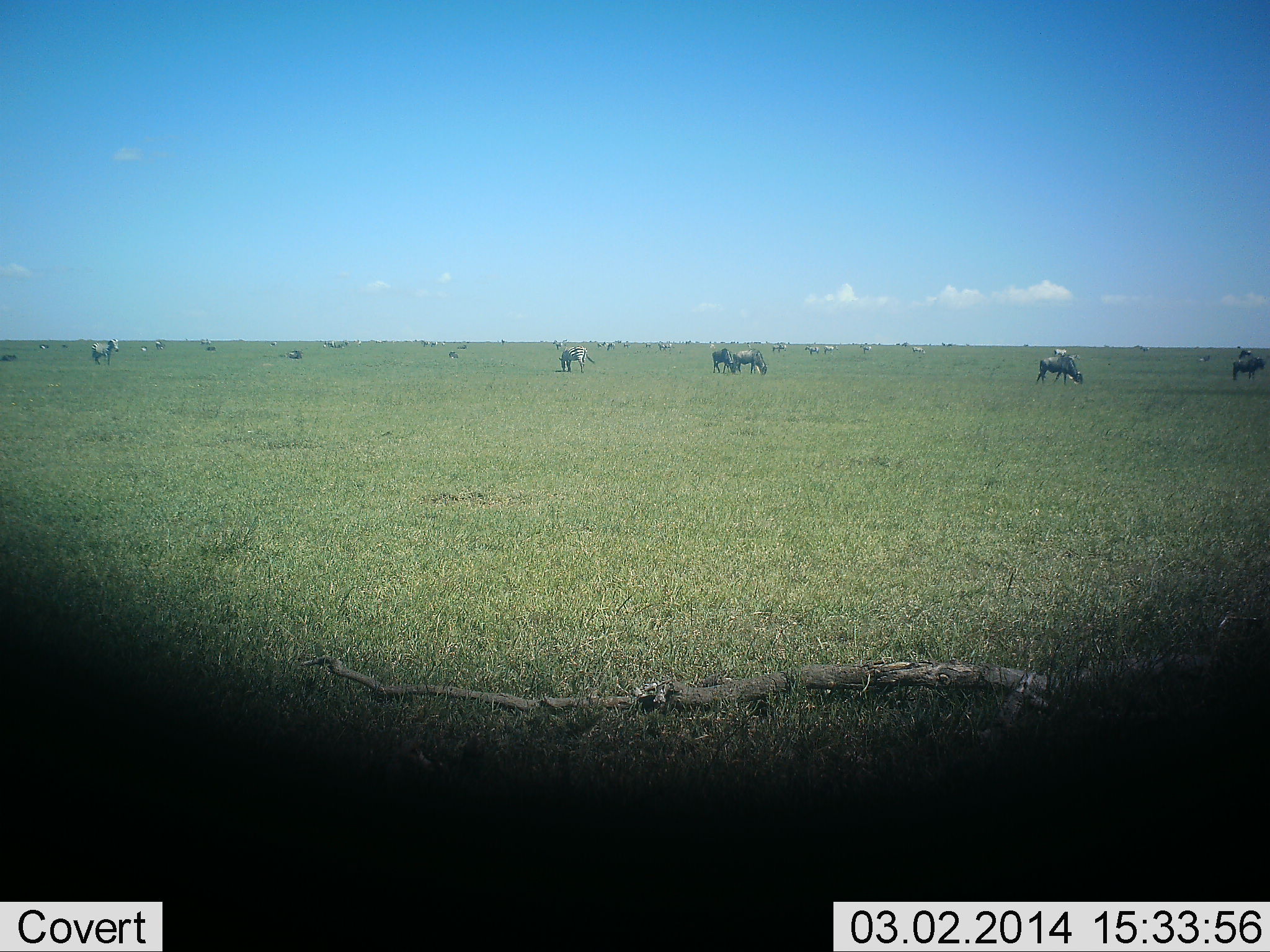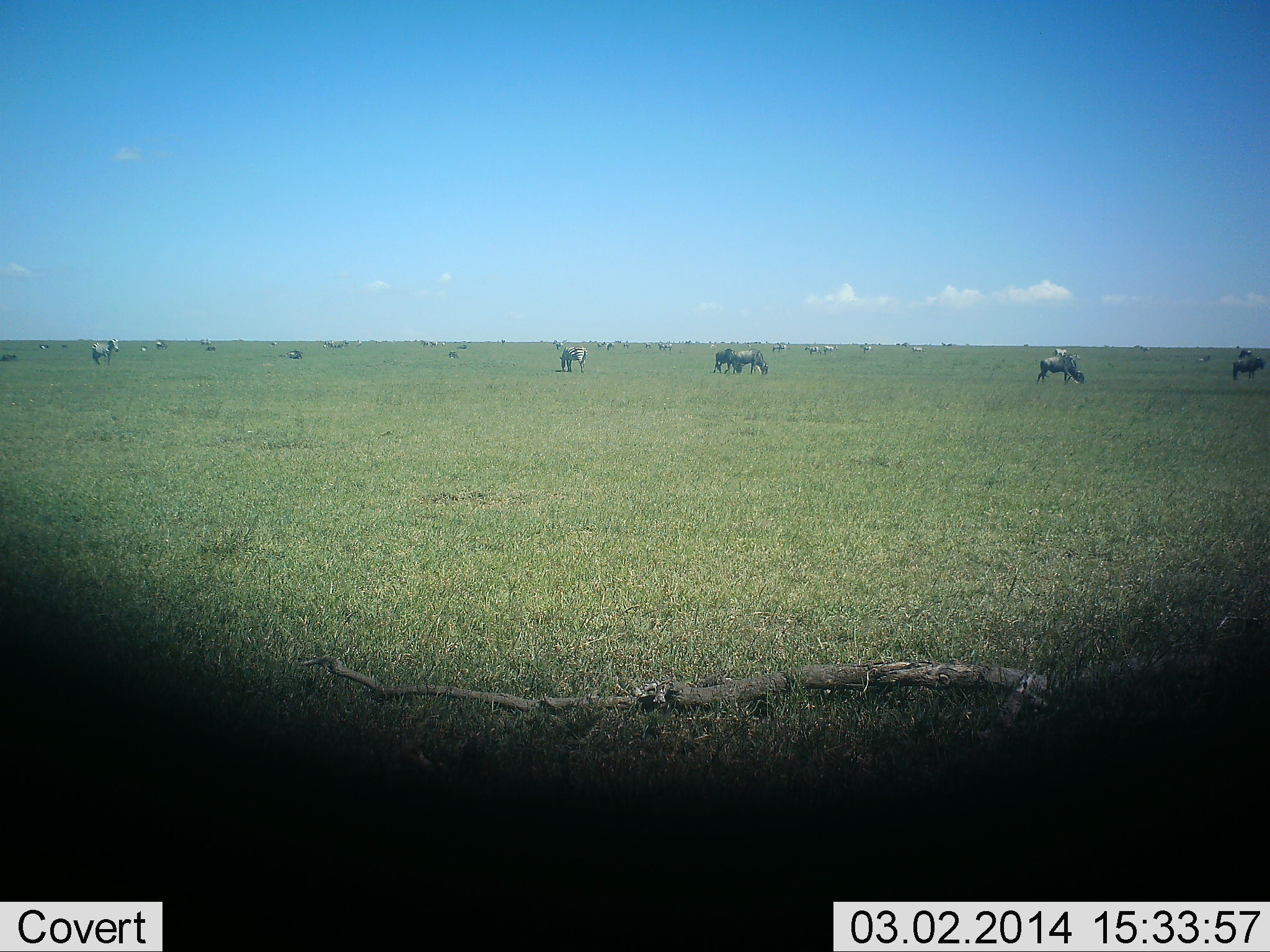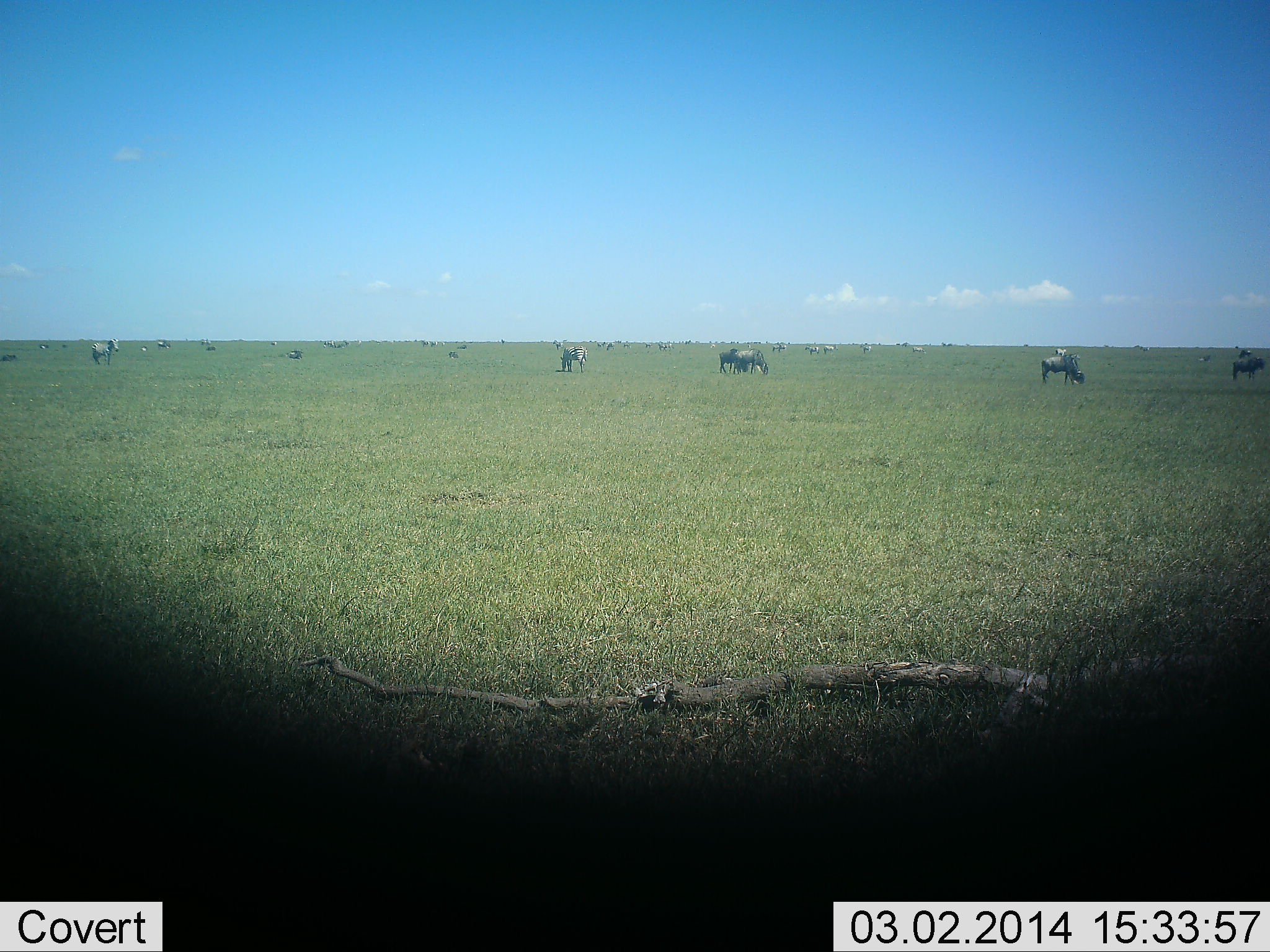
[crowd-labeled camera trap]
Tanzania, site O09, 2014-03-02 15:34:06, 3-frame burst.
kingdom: Animalia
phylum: Chordata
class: Mammalia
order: Artiodactyla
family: Bovidae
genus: Connochaetes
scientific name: Connochaetes taurinus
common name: blue wildebeest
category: wildebeest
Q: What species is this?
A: Wildebeest (blue wildebeest) (Connochaetes taurinus).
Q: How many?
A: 11-50.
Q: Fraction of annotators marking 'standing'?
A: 44%.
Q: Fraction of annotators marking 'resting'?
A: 6%.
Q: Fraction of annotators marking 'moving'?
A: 22%.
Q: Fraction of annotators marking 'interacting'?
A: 0%.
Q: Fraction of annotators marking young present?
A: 0%.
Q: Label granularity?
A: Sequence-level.